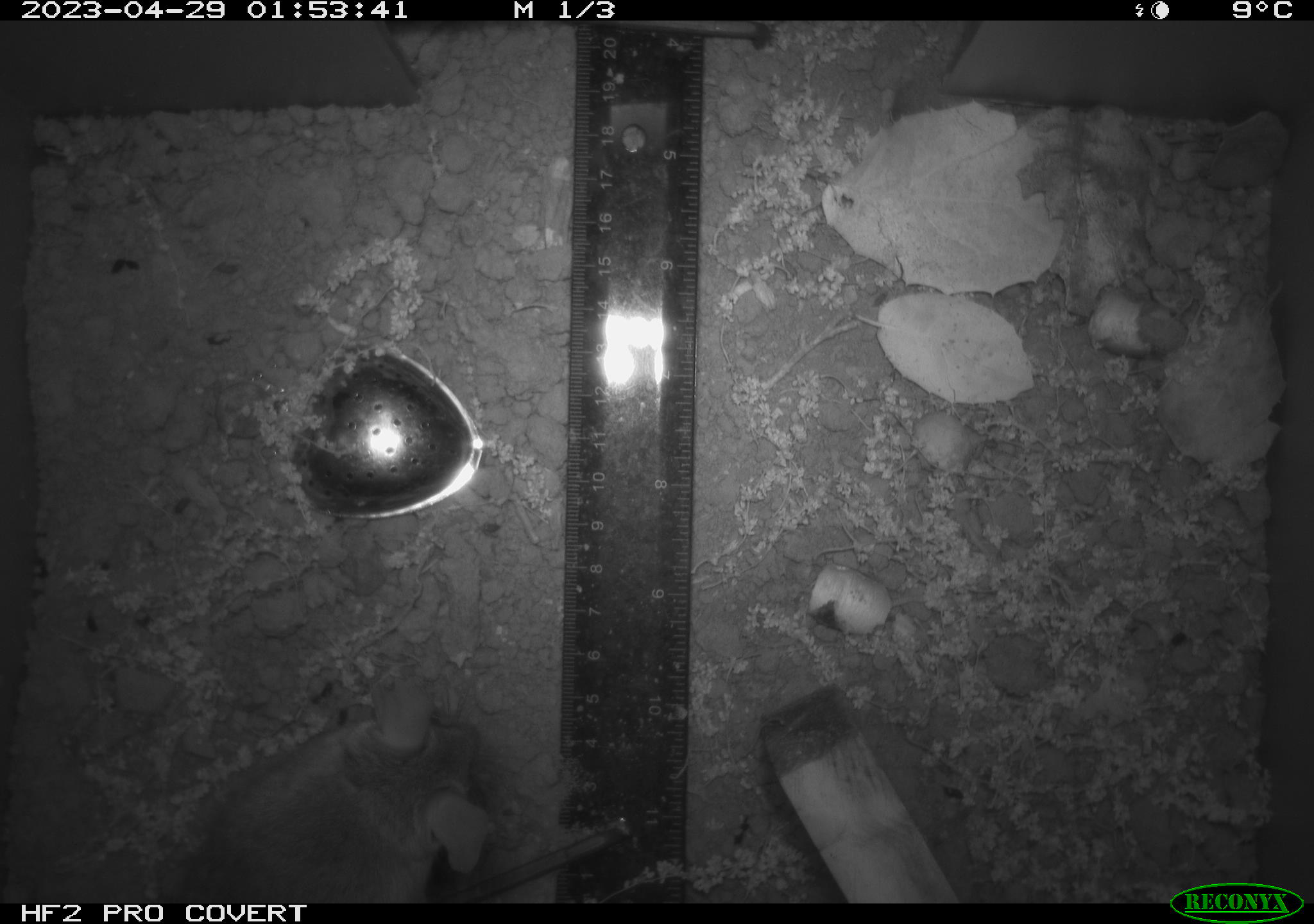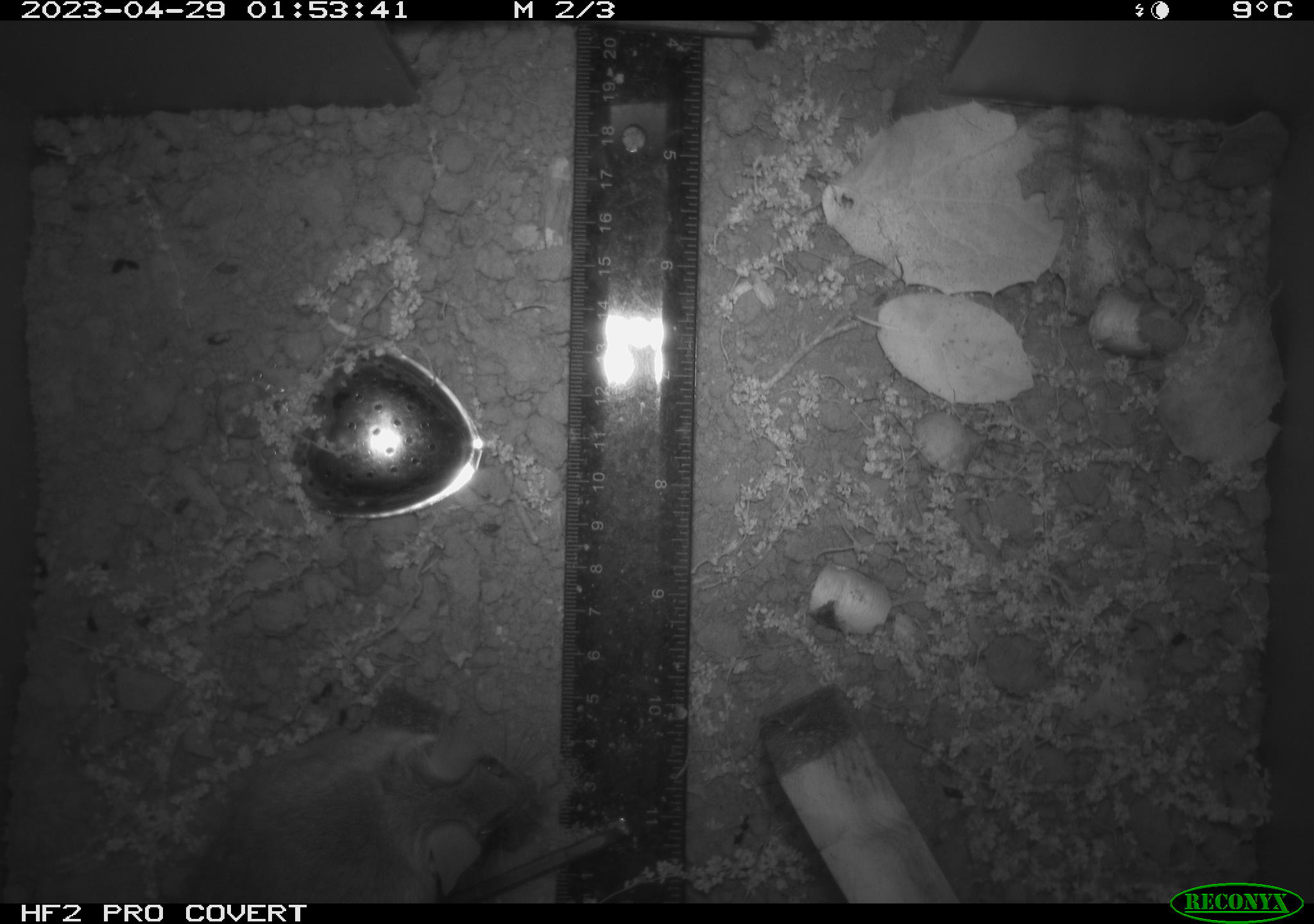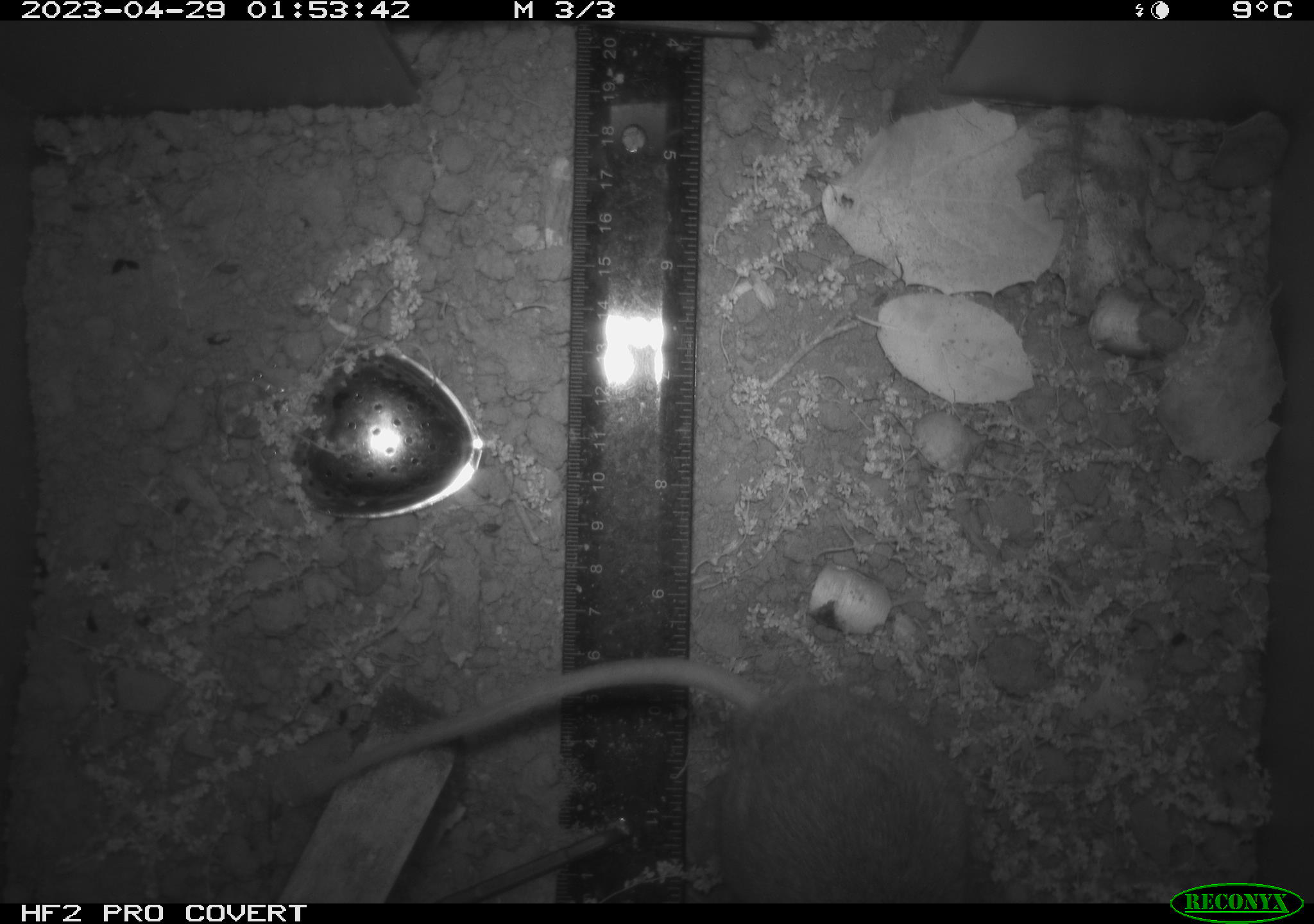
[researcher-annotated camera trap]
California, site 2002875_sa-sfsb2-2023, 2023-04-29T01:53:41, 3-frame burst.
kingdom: Animalia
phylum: Chordata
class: Mammalia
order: Rodentia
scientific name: Rodentia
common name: mouse species